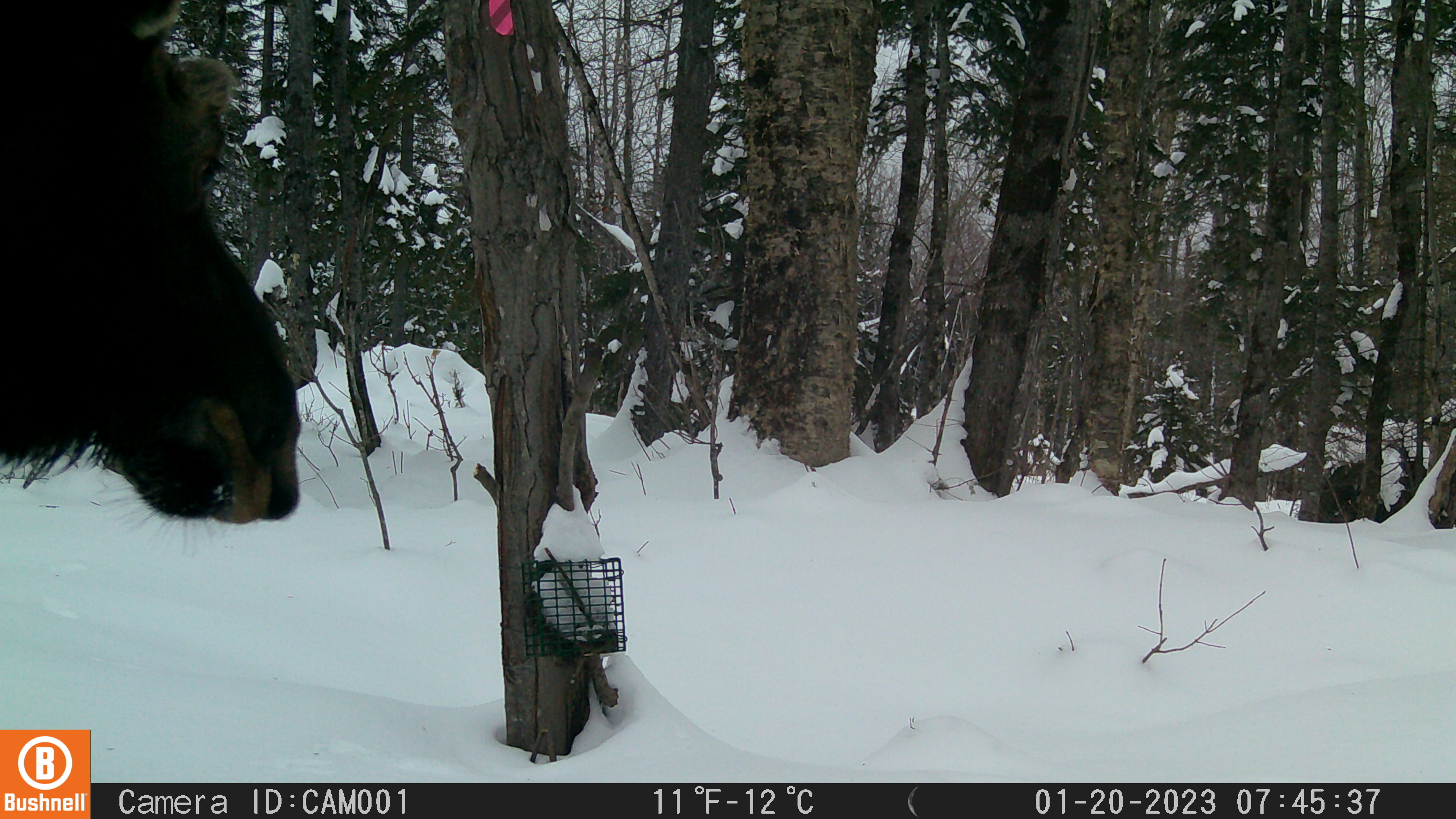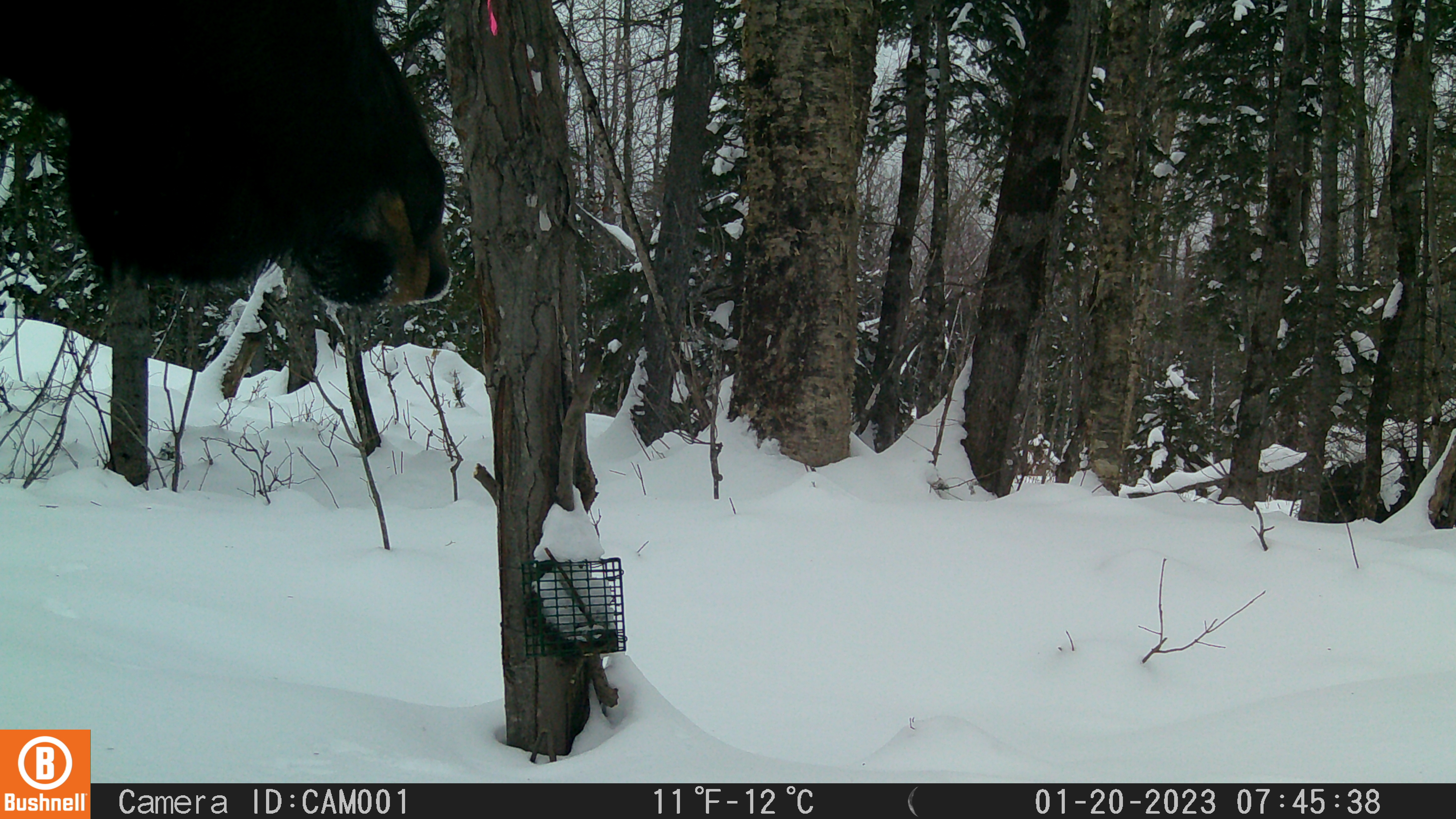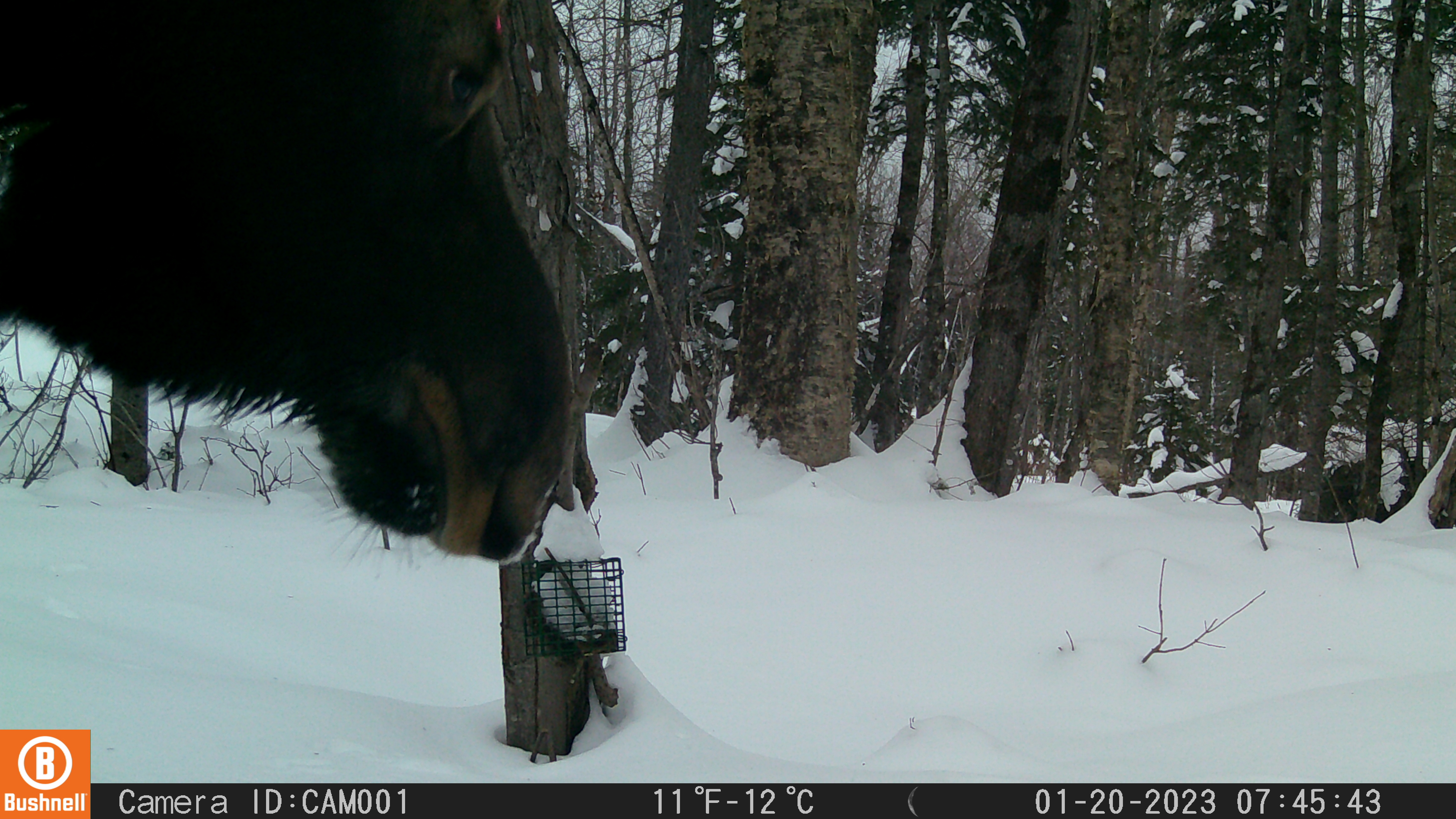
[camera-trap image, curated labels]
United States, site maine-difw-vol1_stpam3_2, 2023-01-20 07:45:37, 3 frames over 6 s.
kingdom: Animalia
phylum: Chordata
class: Mammalia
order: Artiodactyla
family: Cervidae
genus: Alces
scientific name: Alces alces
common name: moose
Moose (Alces alces).